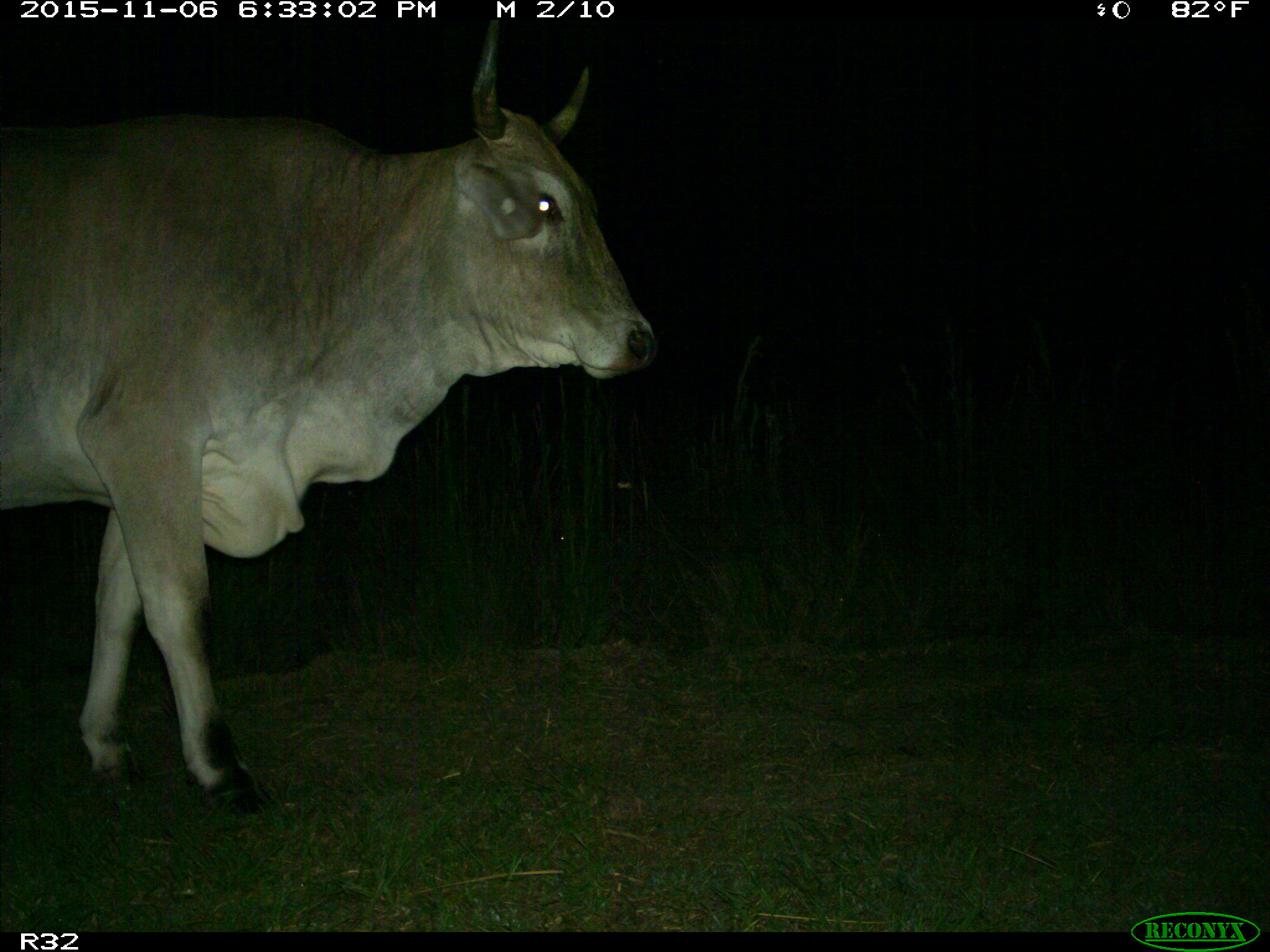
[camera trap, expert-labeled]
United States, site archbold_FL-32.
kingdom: Animalia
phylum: Chordata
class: Mammalia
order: Artiodactyla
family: Bovidae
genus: Bos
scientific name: Bos taurus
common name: domestic cow